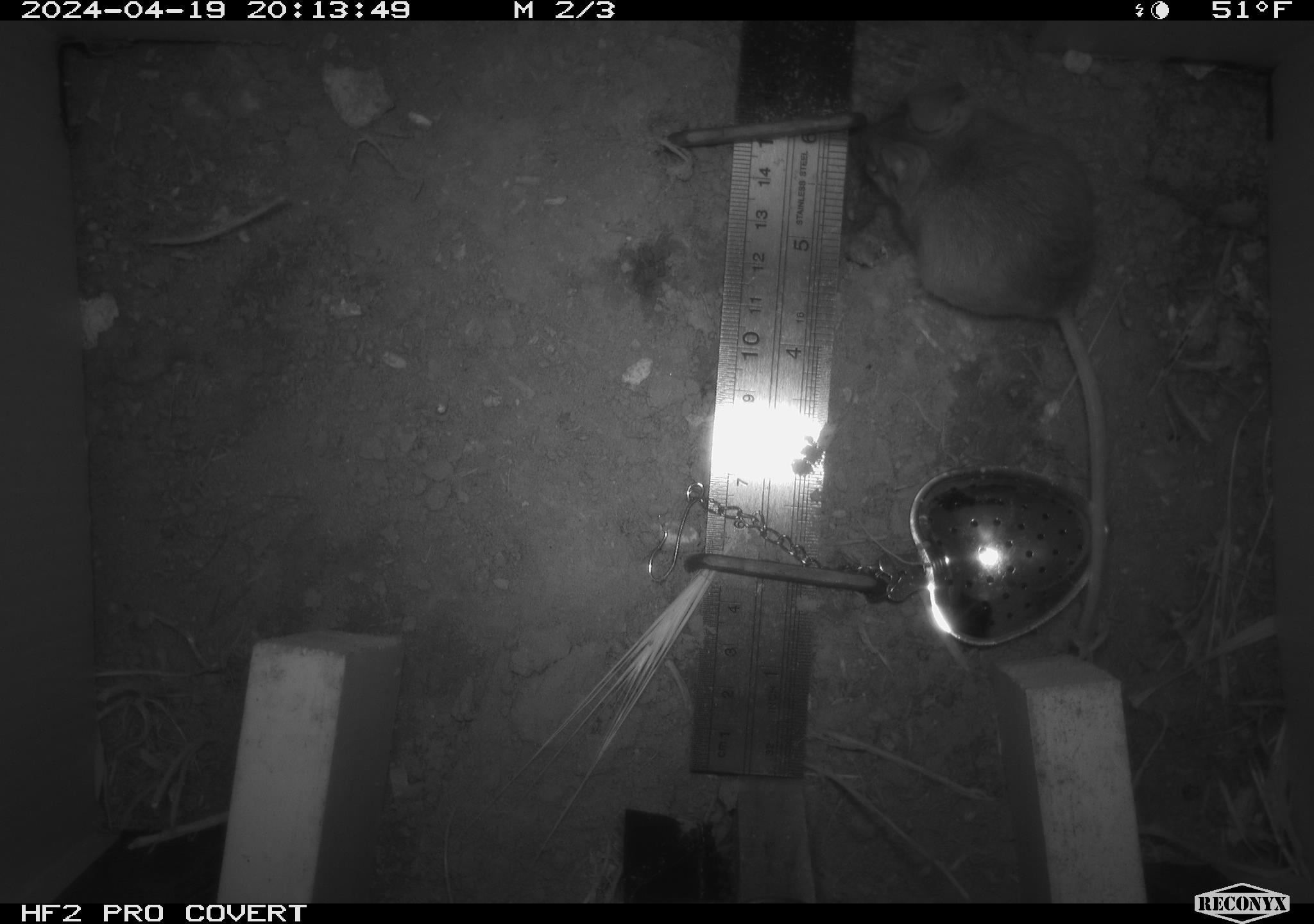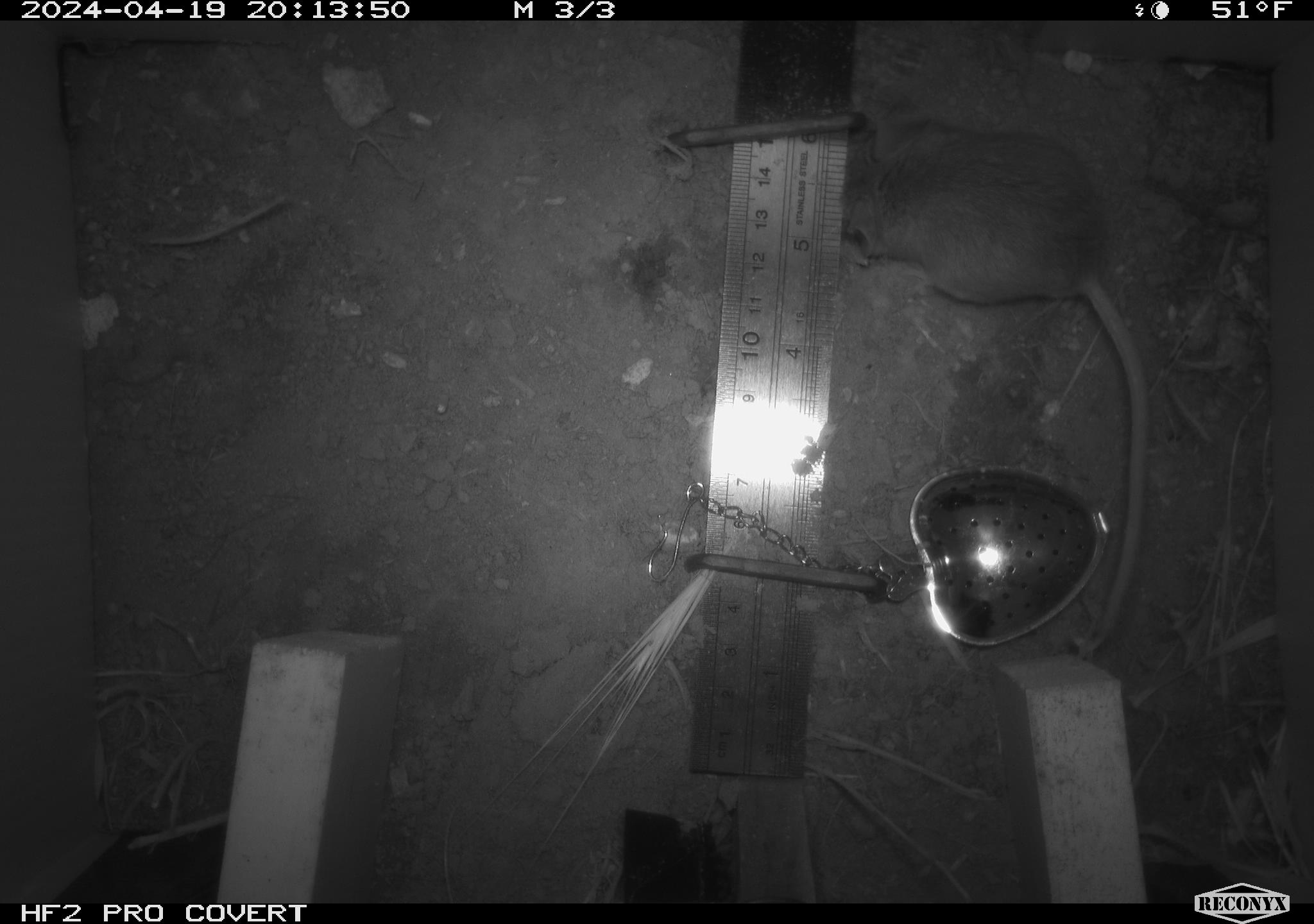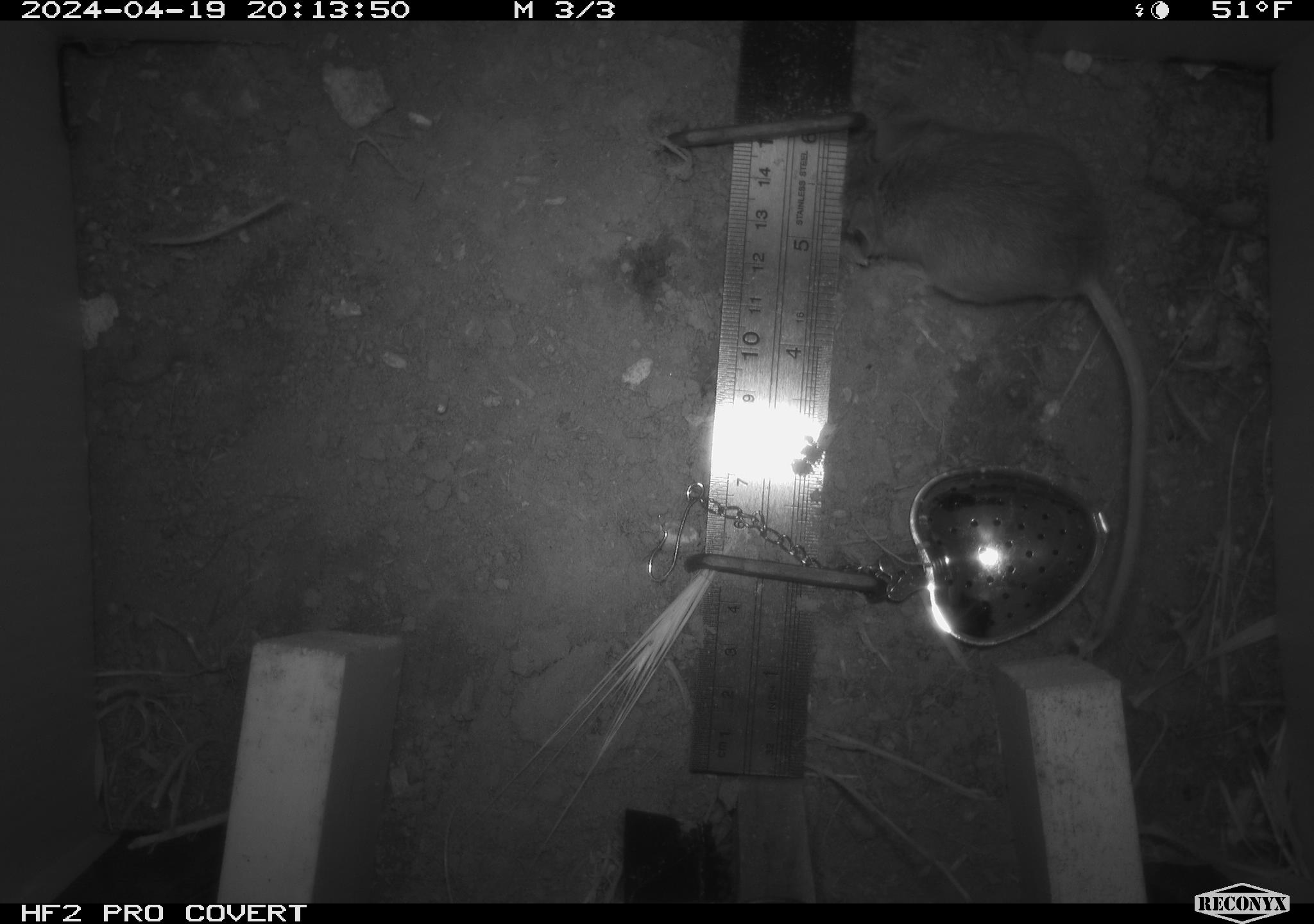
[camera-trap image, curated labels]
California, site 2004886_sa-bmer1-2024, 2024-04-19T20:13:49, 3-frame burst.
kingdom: Animalia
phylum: Chordata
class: Mammalia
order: Rodentia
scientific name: Rodentia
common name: mouse species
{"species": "mouse species (Rodentia)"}